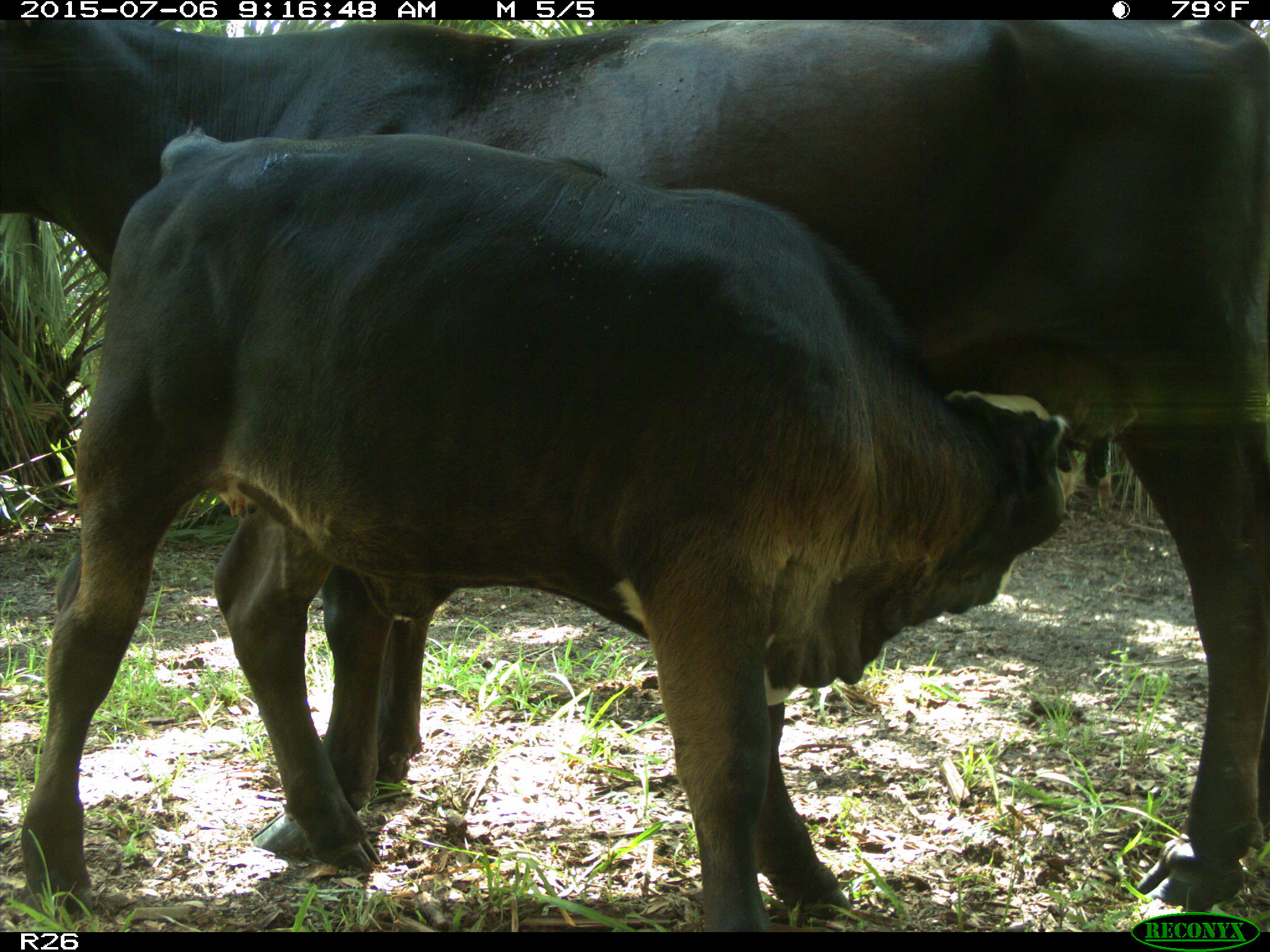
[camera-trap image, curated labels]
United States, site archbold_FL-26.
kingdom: Animalia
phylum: Chordata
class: Mammalia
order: Artiodactyla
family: Bovidae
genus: Bos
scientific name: Bos taurus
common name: domestic cow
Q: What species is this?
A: Bos taurus (domestic cow).